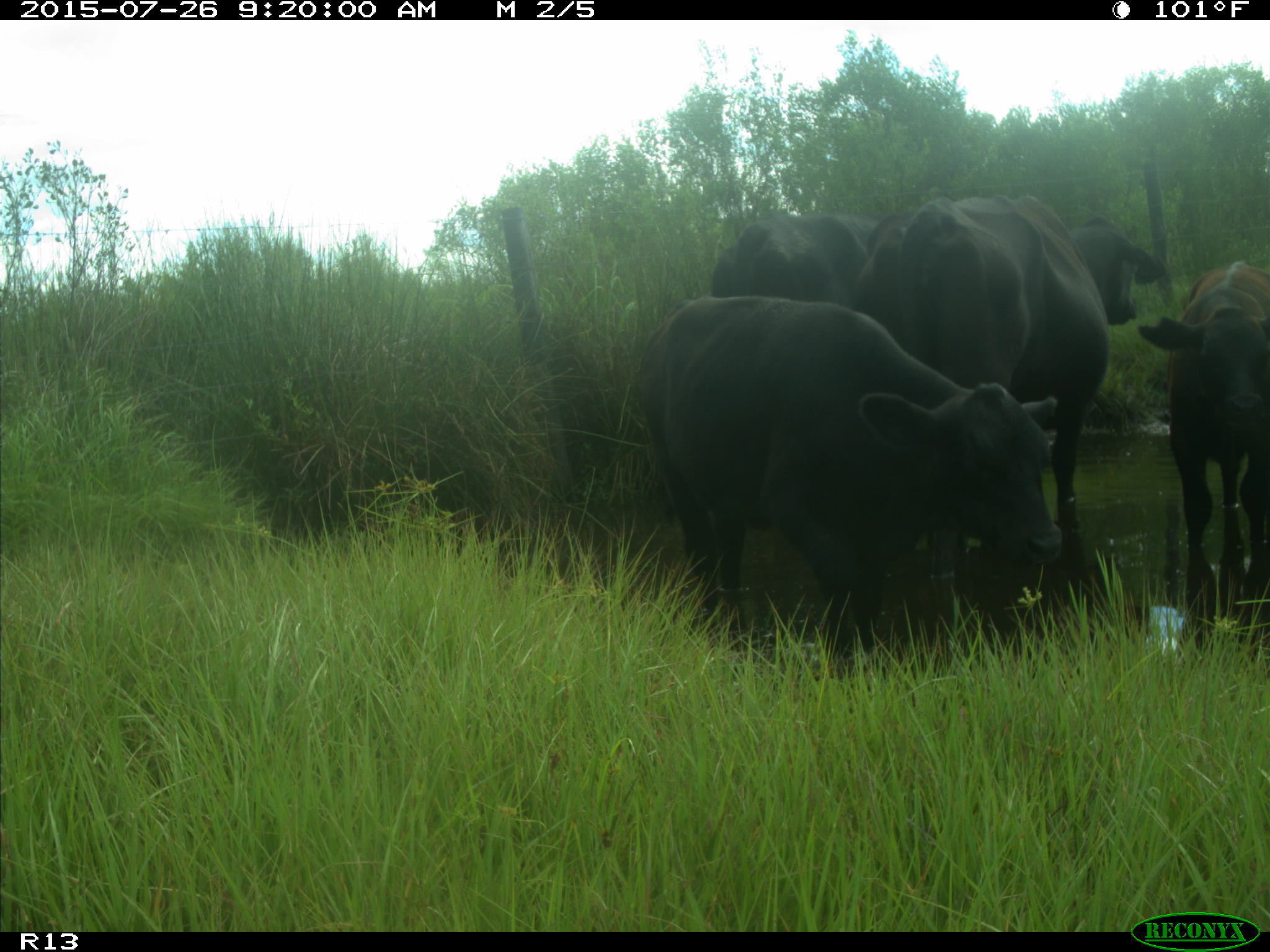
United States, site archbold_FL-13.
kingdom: Animalia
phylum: Chordata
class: Mammalia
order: Artiodactyla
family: Bovidae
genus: Bos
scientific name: Bos taurus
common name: domestic cow